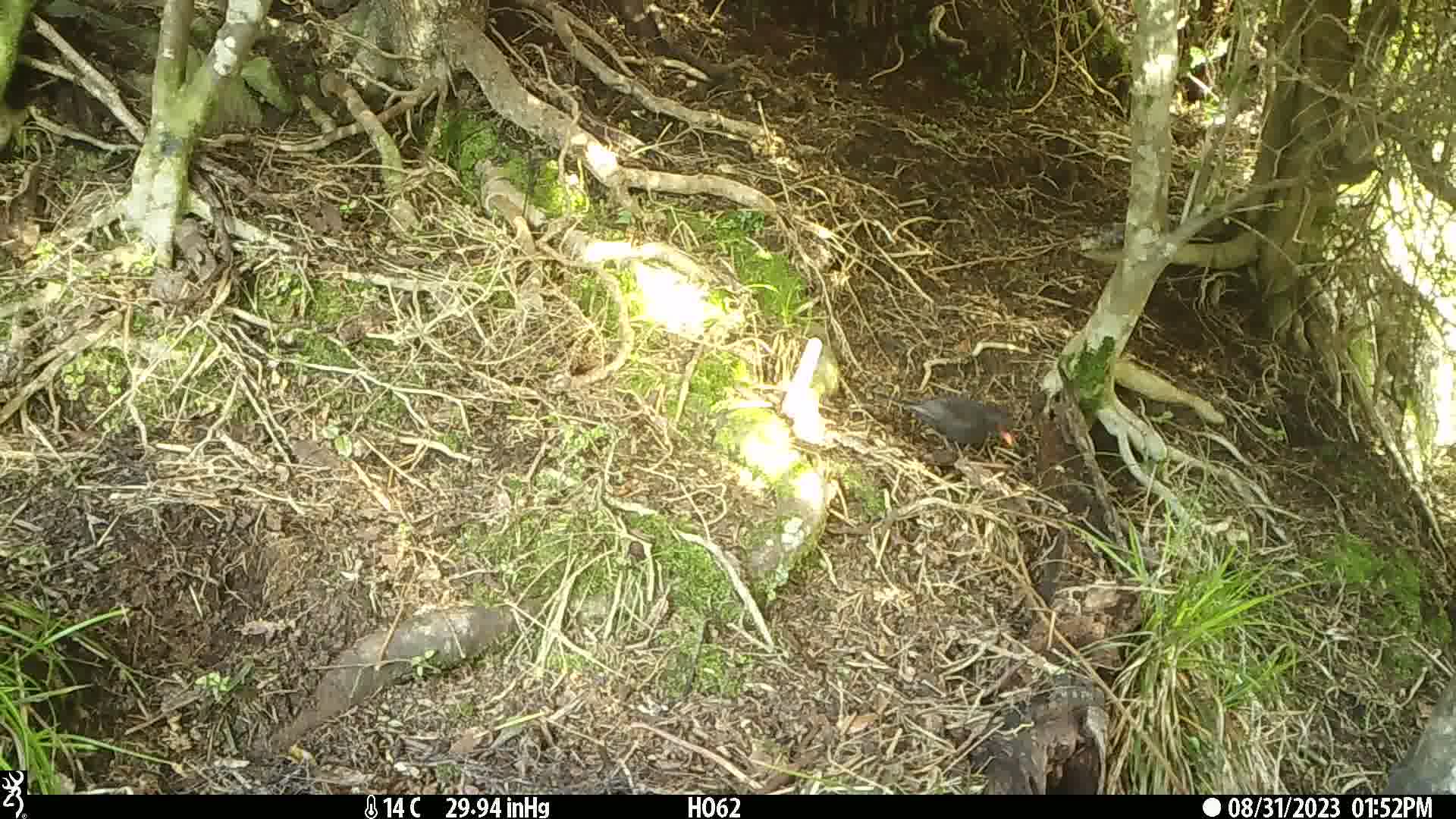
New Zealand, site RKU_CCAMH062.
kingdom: Animalia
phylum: Chordata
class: Aves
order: Passeriformes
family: Turdidae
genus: Turdus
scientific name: Turdus merula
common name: eurasian blackbird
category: blackbird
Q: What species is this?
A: Blackbird (eurasian blackbird) (Turdus merula).